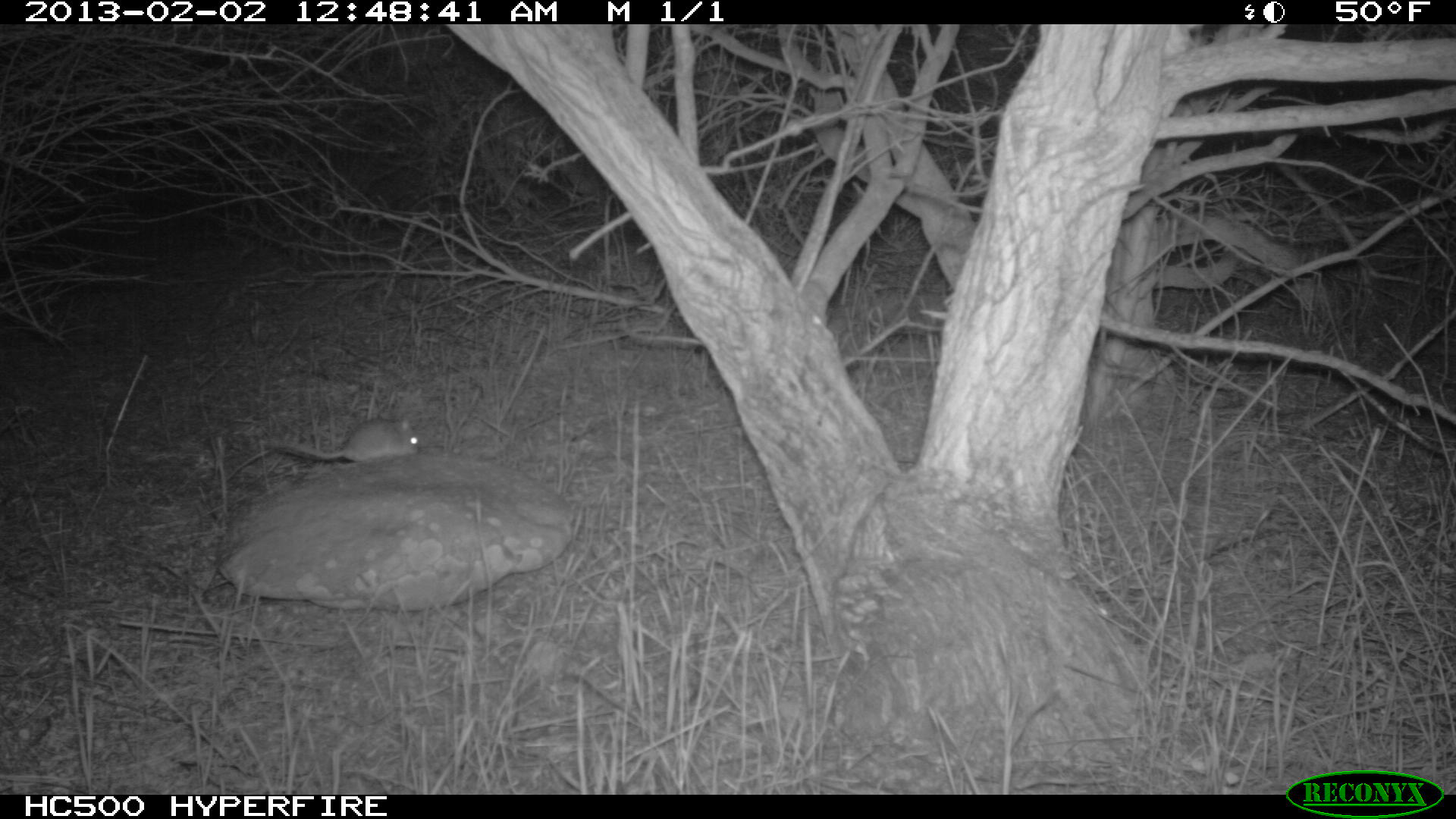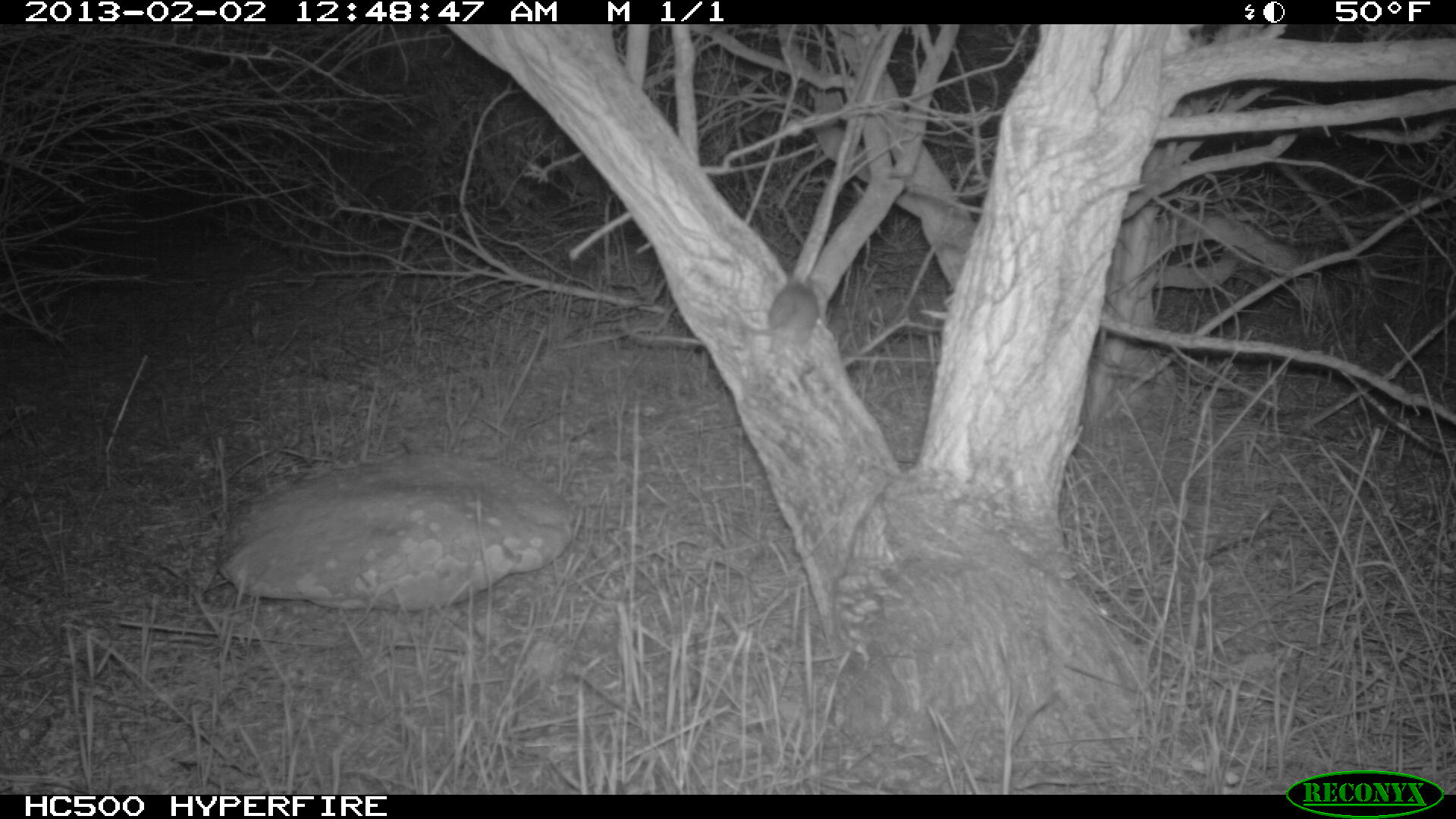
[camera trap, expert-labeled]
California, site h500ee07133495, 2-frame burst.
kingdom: Animalia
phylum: Chordata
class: Mammalia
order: Rodentia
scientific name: Rodentia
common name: rodent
Rodent (Rodentia).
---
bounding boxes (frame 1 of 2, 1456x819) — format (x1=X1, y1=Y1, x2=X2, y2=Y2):
rodent: (x1=259, y1=417, x2=420, y2=461)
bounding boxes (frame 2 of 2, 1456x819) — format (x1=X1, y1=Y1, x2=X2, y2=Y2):
rodent: (x1=718, y1=277, x2=820, y2=352)